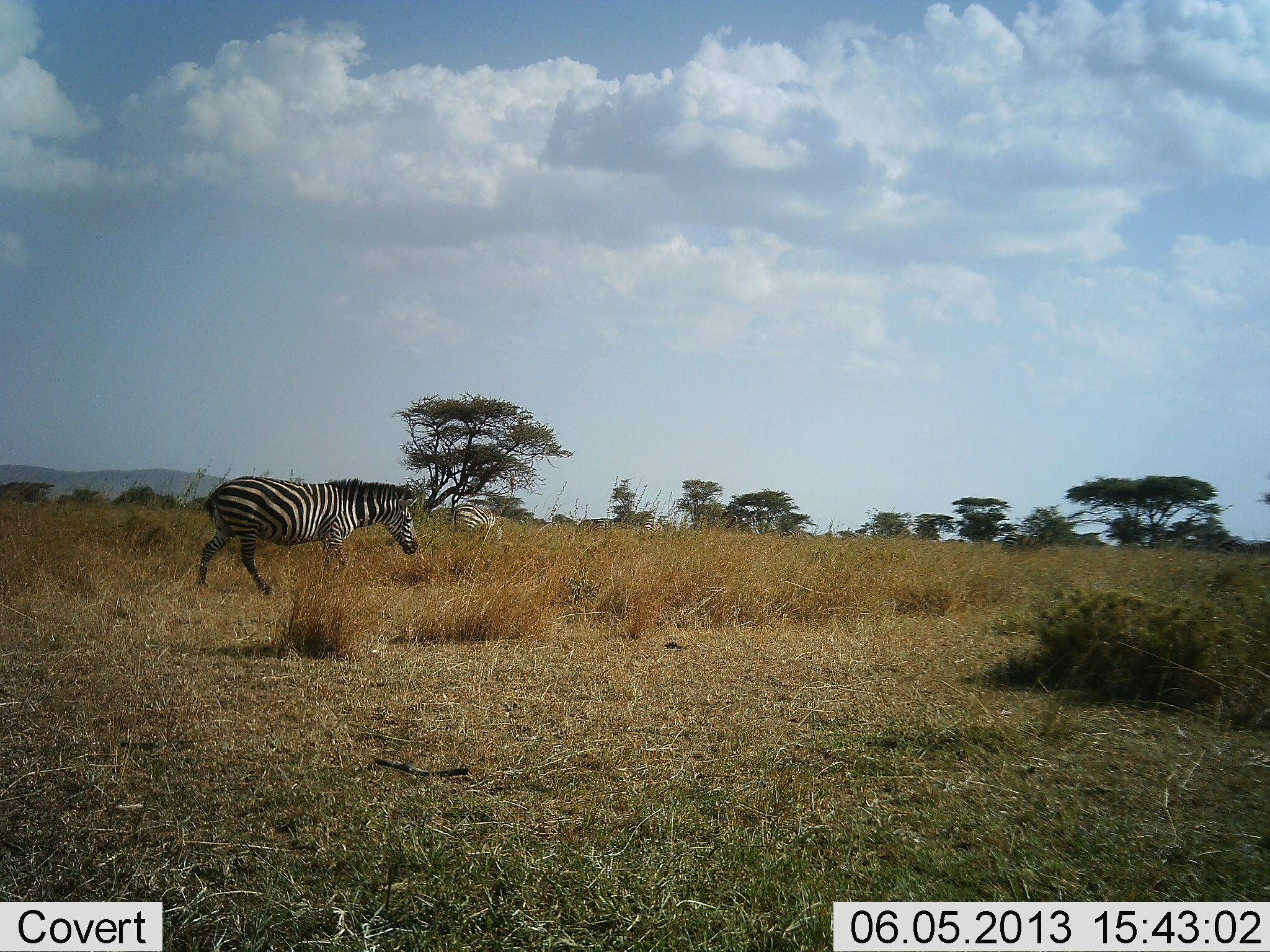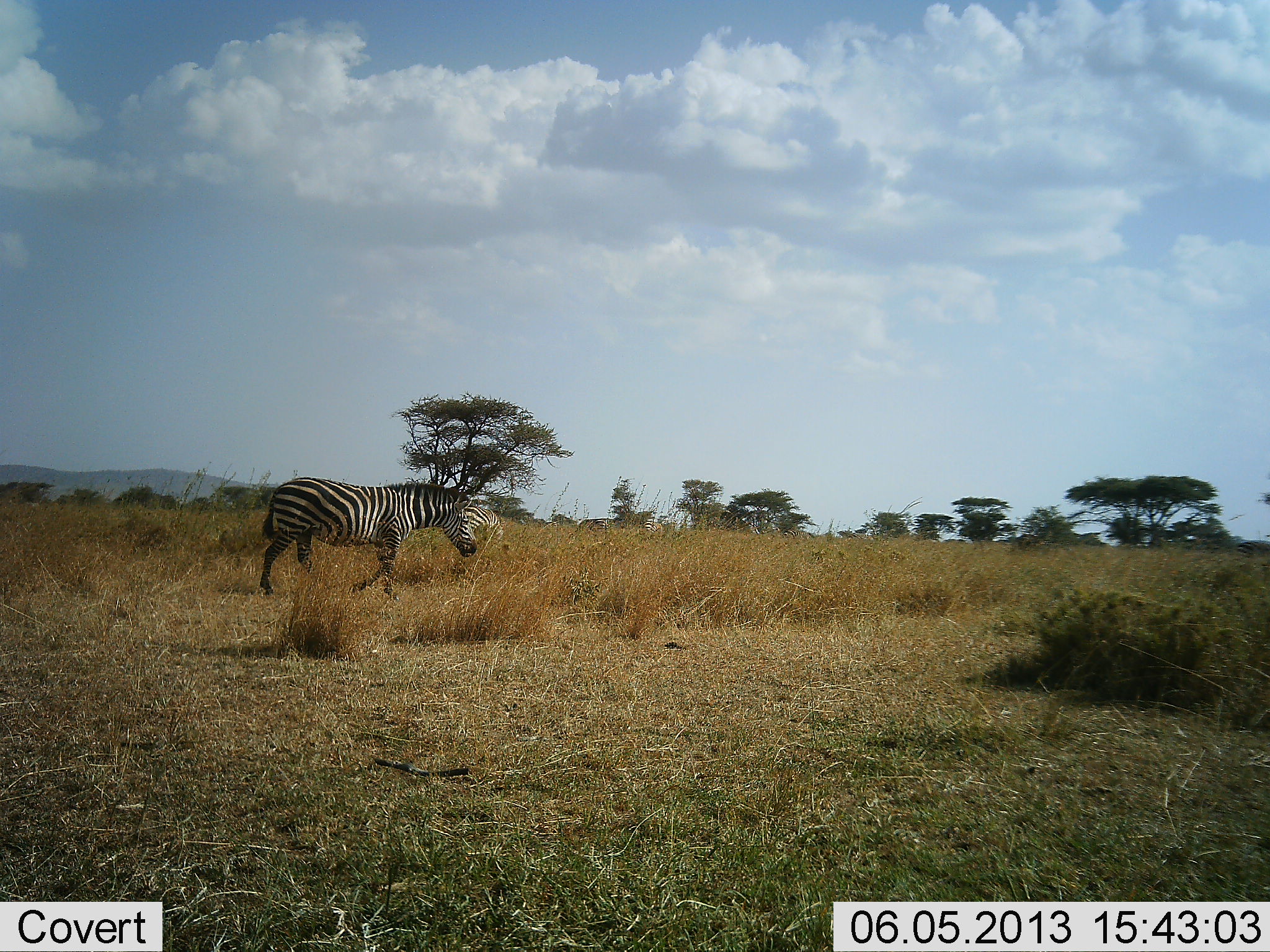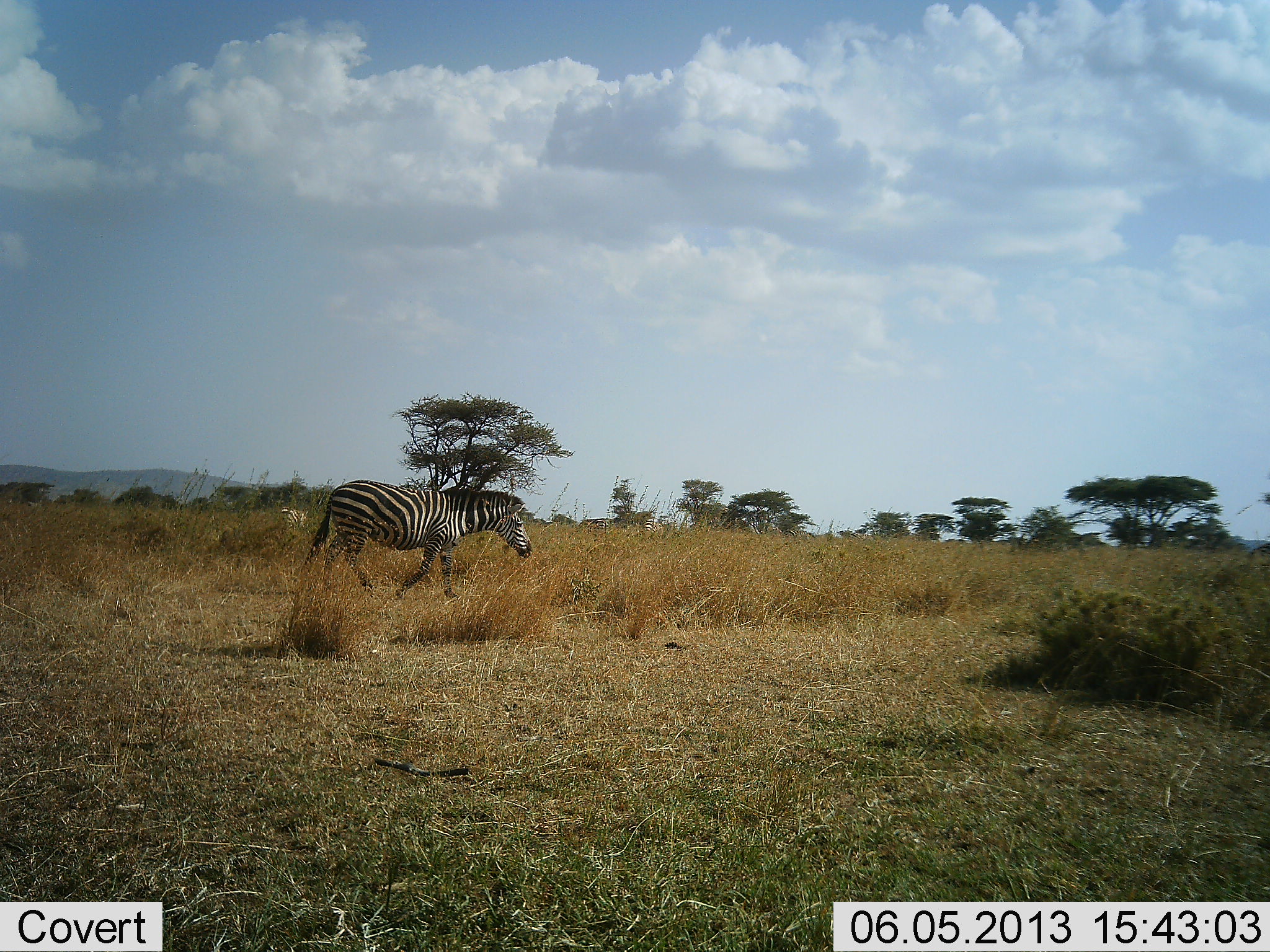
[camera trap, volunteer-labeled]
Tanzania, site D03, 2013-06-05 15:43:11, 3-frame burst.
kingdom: Animalia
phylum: Chordata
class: Mammalia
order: Perissodactyla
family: Equidae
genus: Equus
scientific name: Equus quagga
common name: plains zebra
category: zebra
Zebra (plains zebra) (Equus quagga), count 2. Behavior (volunteer vote fractions): standing 17%, resting 0%, moving 97%, interacting 0%. Young present (vote fraction): 0%. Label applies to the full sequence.